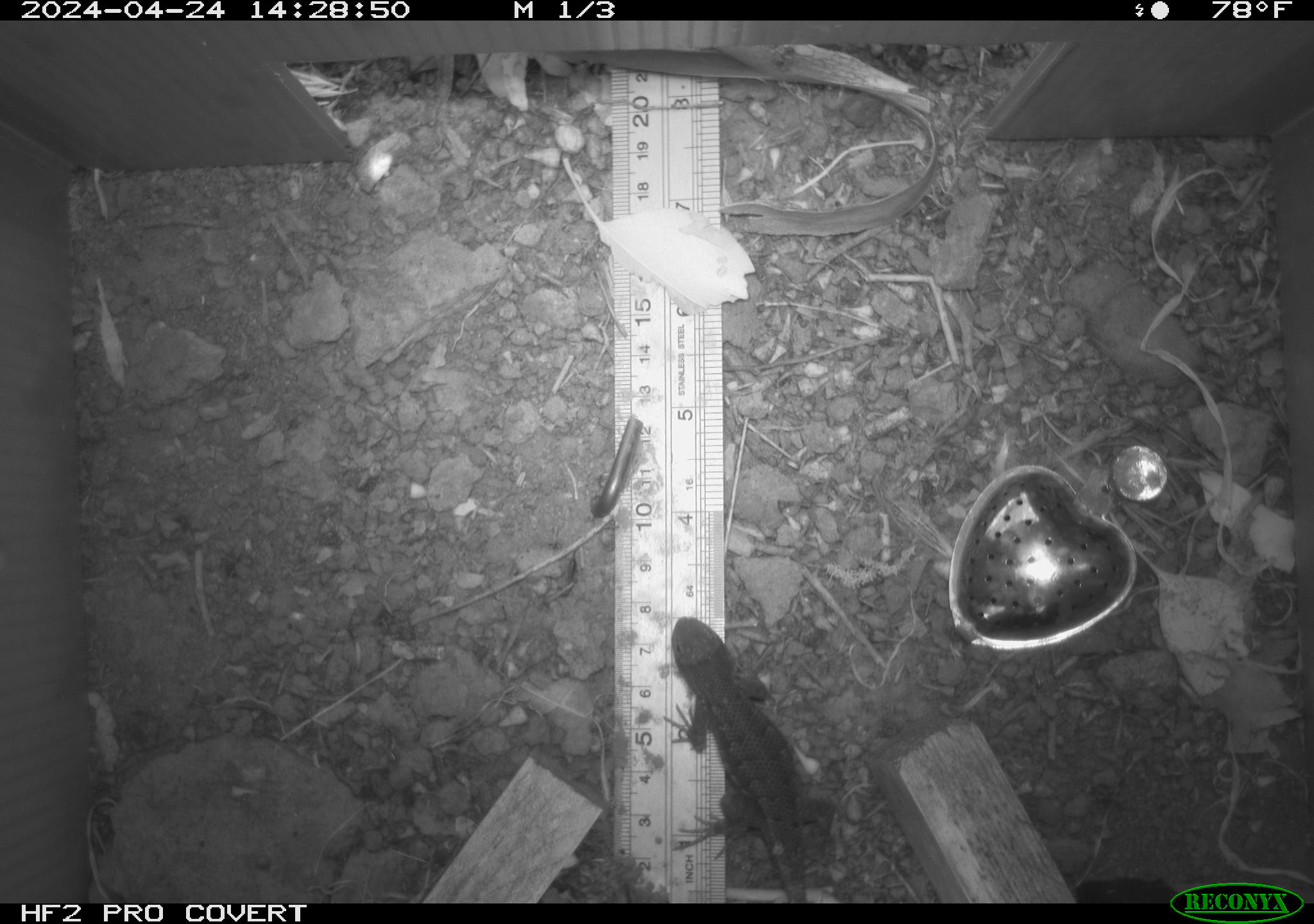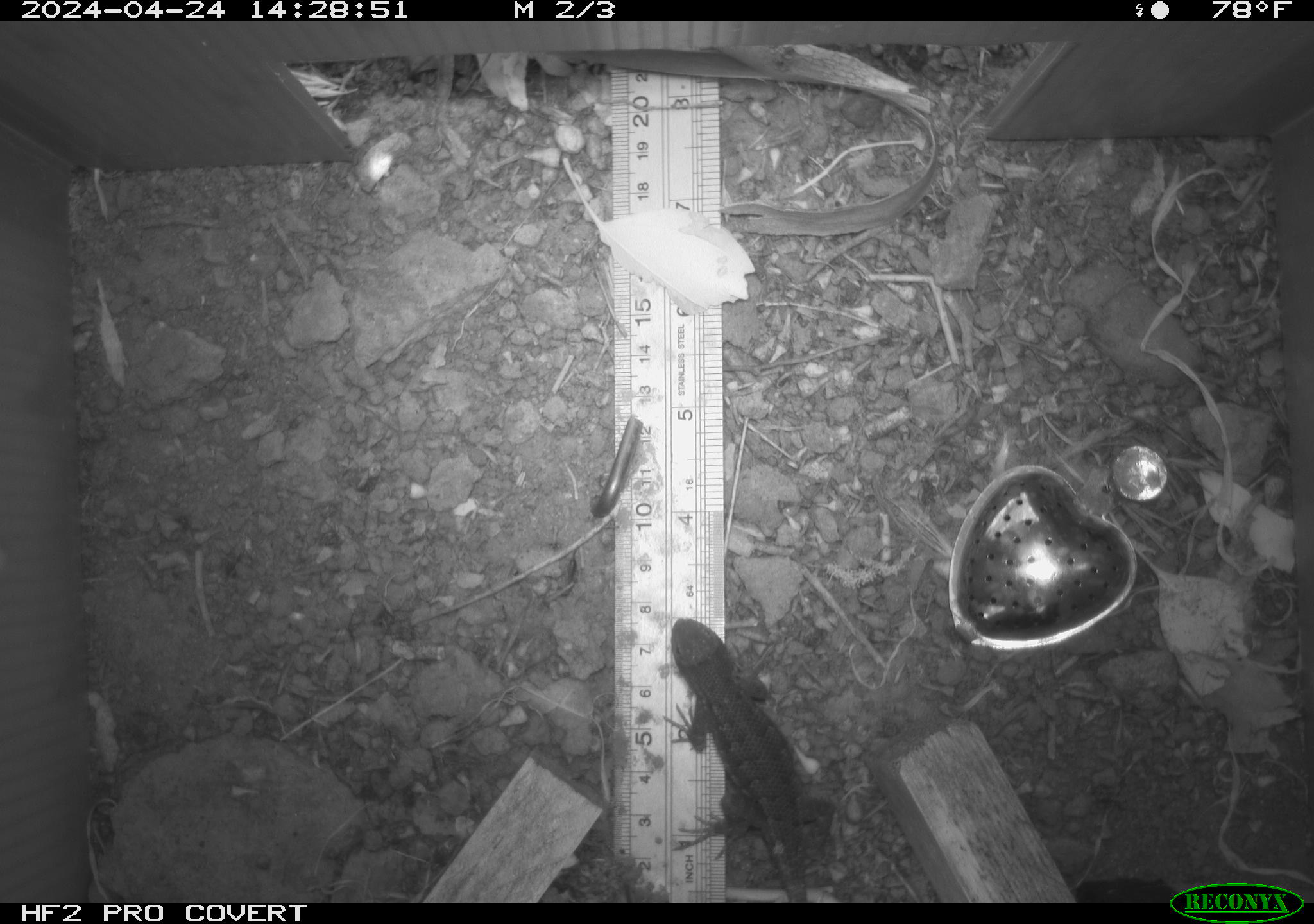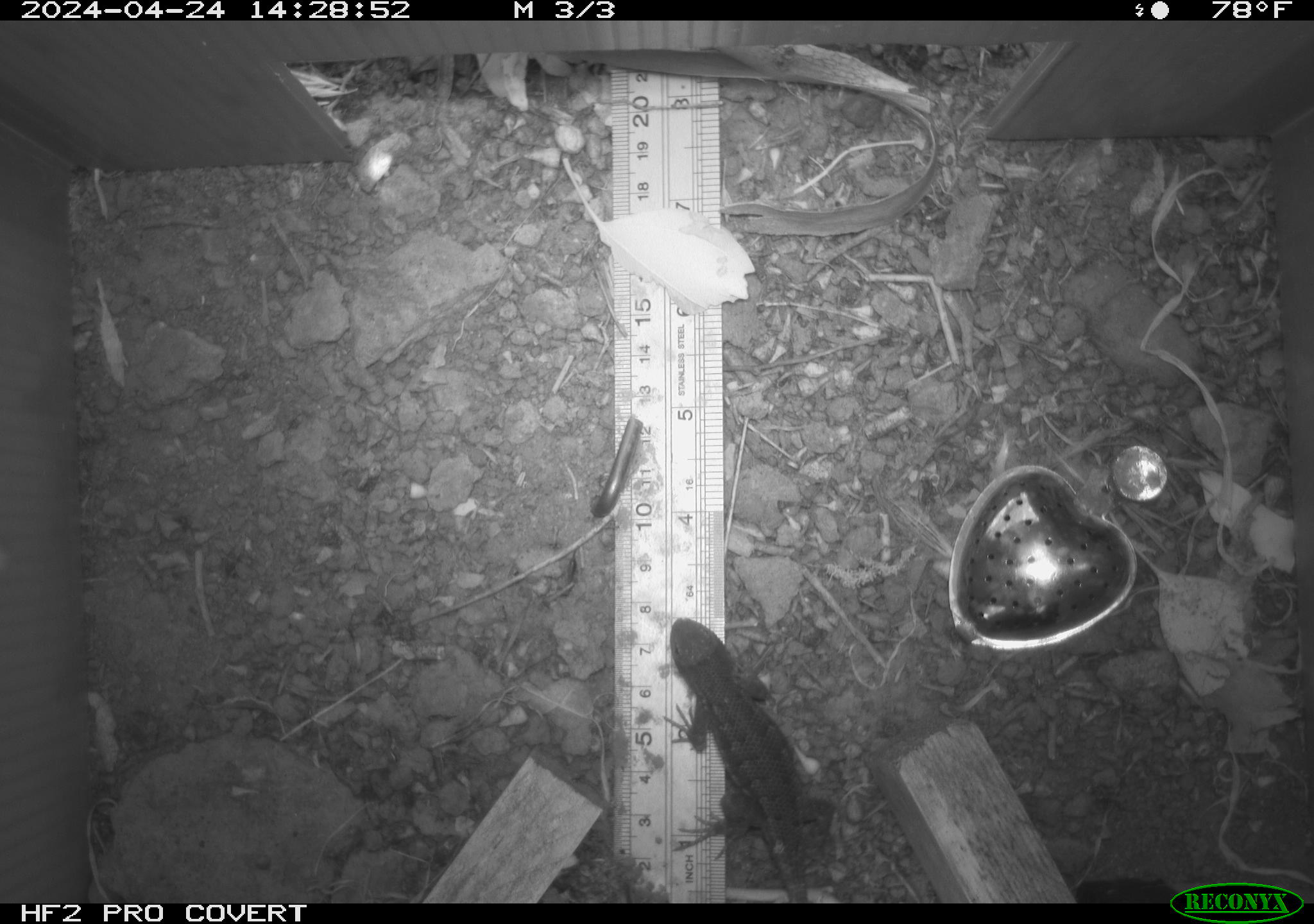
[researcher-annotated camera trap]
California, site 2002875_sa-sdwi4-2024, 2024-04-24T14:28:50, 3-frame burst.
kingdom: Animalia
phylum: Chordata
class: Reptilia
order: Squamata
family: Phrynosomatidae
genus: Sceloporus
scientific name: Sceloporus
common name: spiny lizards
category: sceloporus species